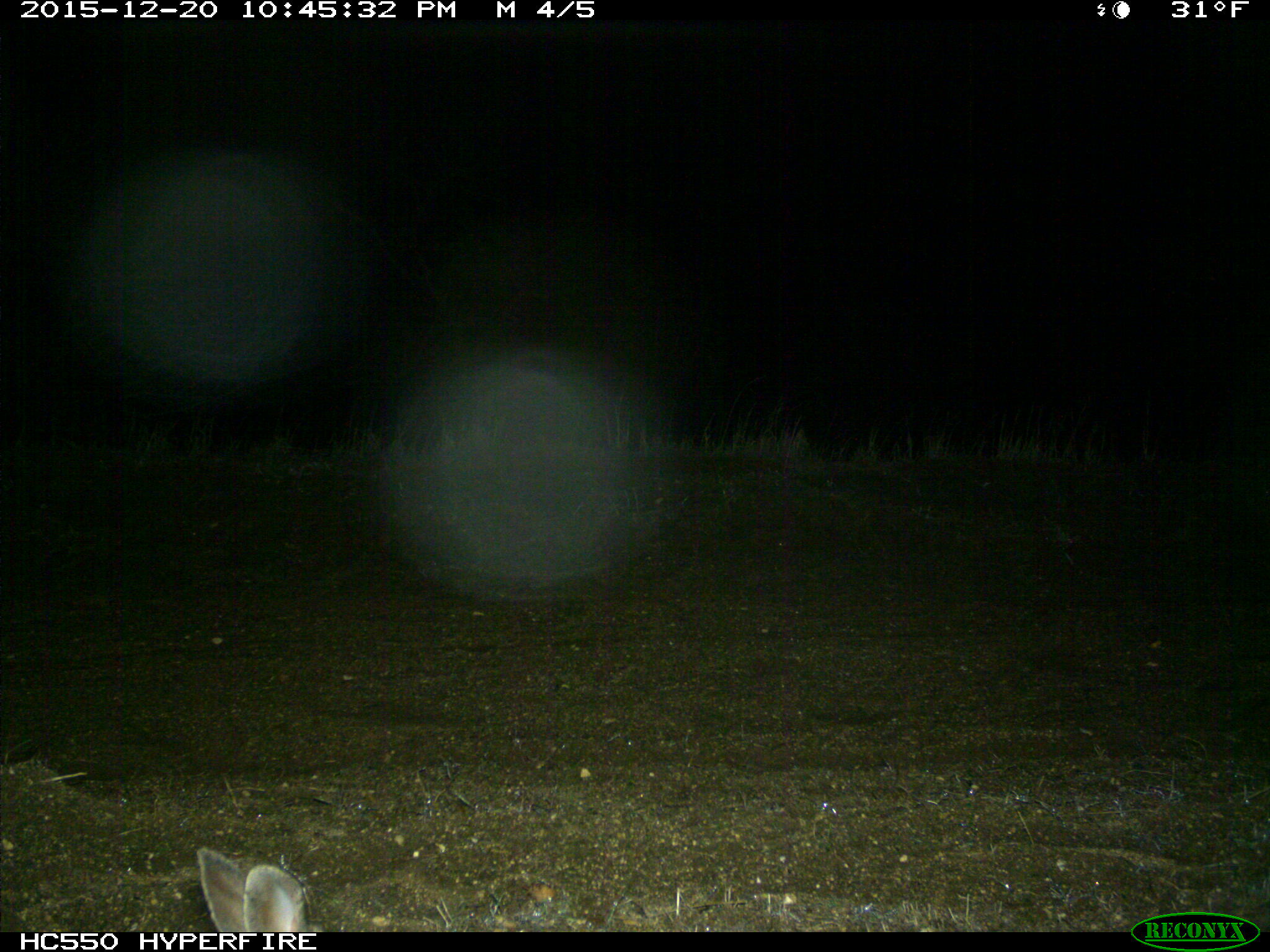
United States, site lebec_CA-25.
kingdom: Animalia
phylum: Chordata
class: Mammalia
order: Lagomorpha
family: Leporidae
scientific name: Leporidae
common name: rabbits and hares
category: unidentified rabbit